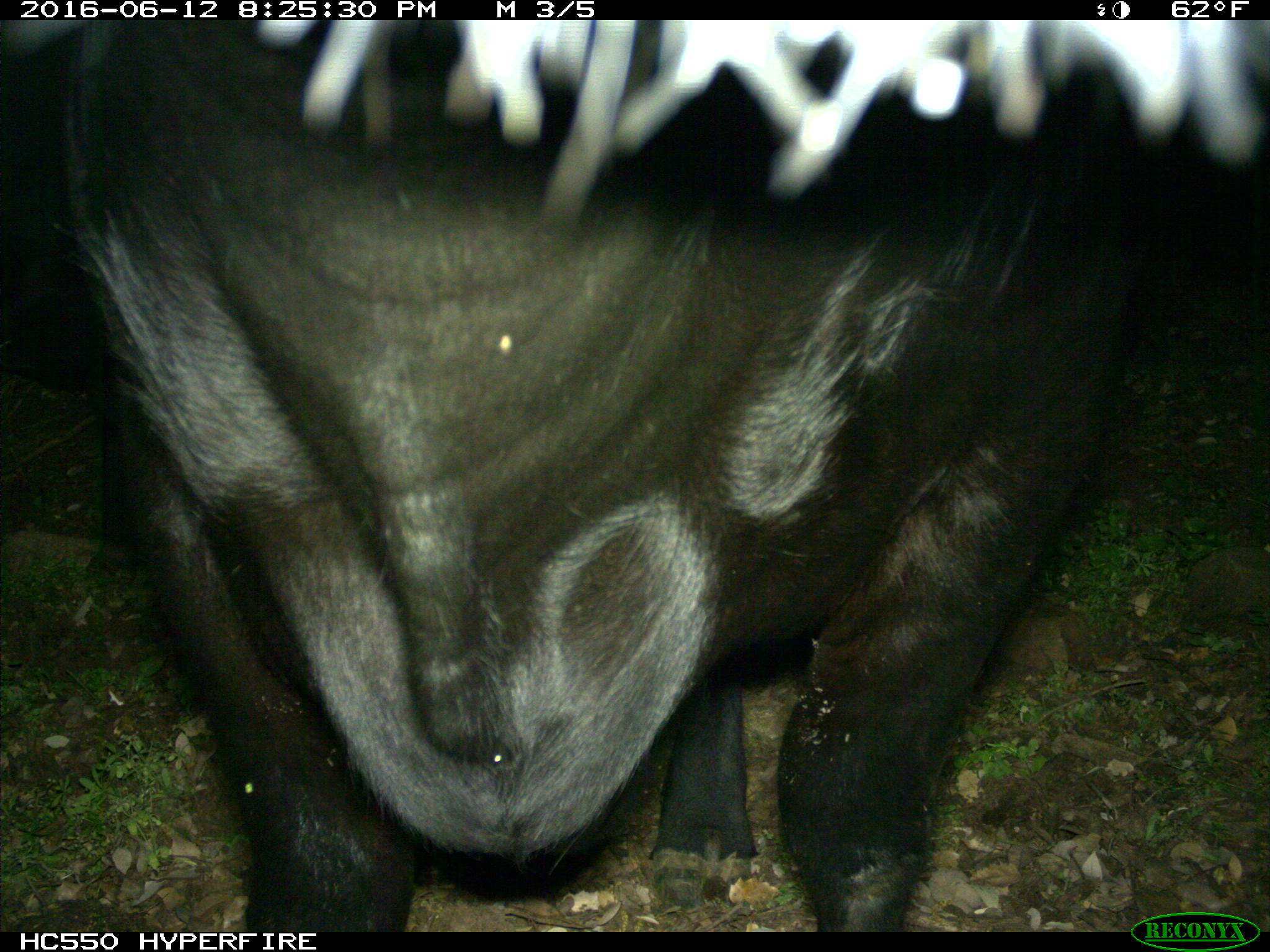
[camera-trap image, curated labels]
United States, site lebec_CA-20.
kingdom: Animalia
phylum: Chordata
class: Mammalia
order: Artiodactyla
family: Bovidae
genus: Bos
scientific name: Bos taurus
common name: domestic cow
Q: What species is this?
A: Bos taurus (domestic cow).